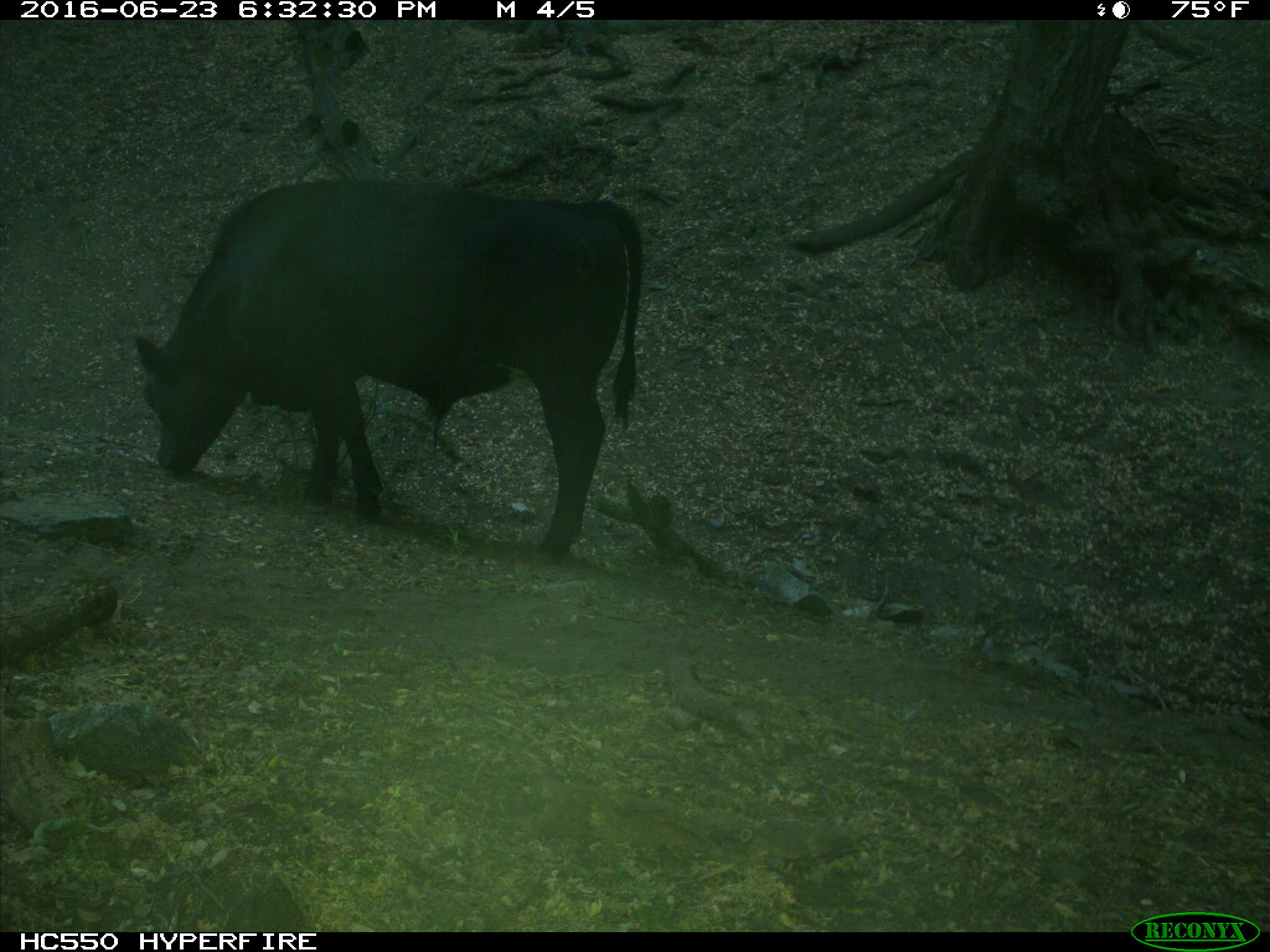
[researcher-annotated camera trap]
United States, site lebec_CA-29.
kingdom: Animalia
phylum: Chordata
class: Mammalia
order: Artiodactyla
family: Bovidae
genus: Bos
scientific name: Bos taurus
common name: domestic cow